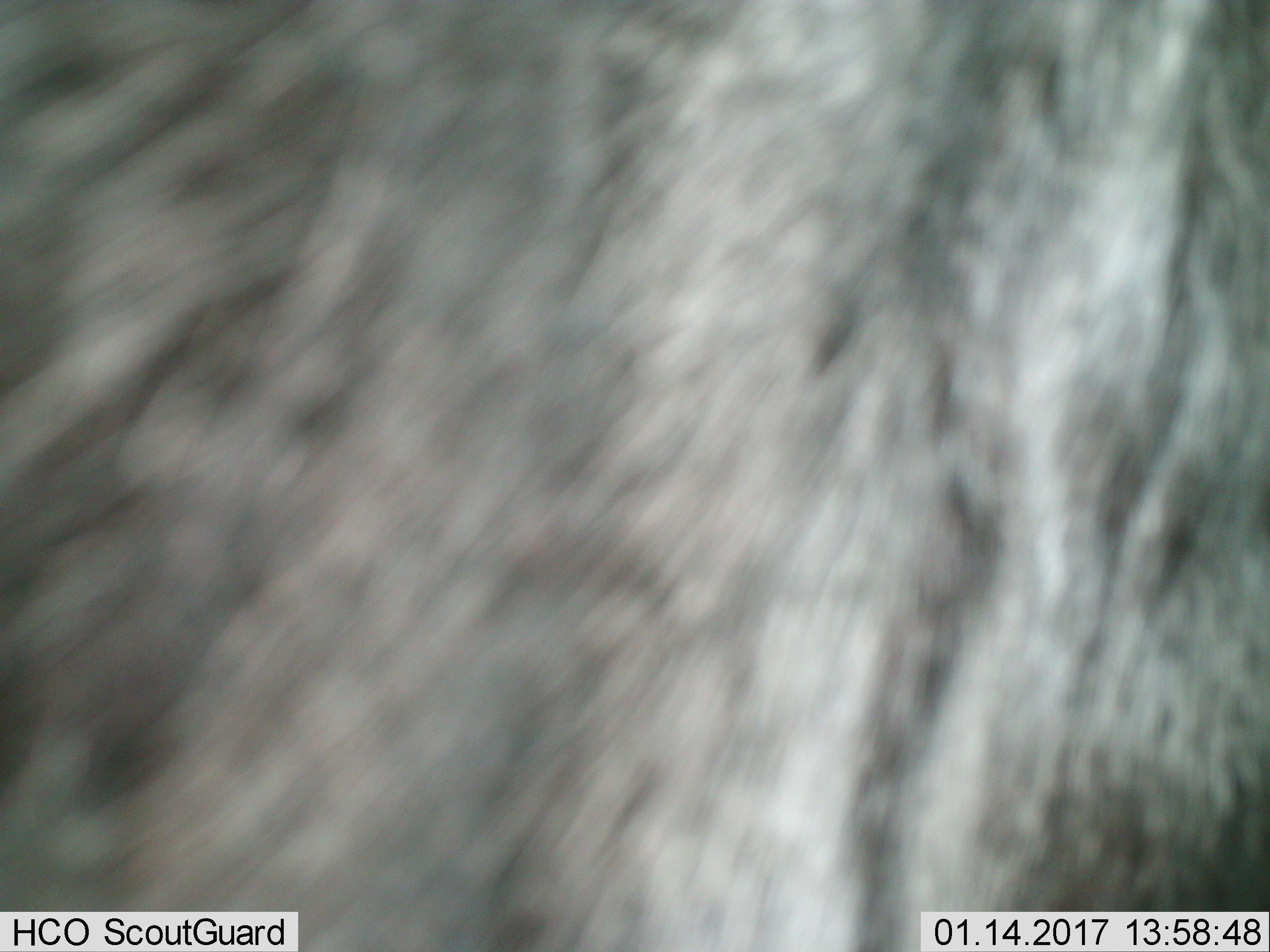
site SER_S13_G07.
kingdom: Animalia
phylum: Chordata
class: Mammalia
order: Artiodactyla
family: Bovidae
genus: Connochaetes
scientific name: Connochaetes taurinus taurinus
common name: blue wildebeest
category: wildebeestblue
Wildebeestblue (blue wildebeest) (Connochaetes taurinus taurinus), count 1. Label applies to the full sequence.